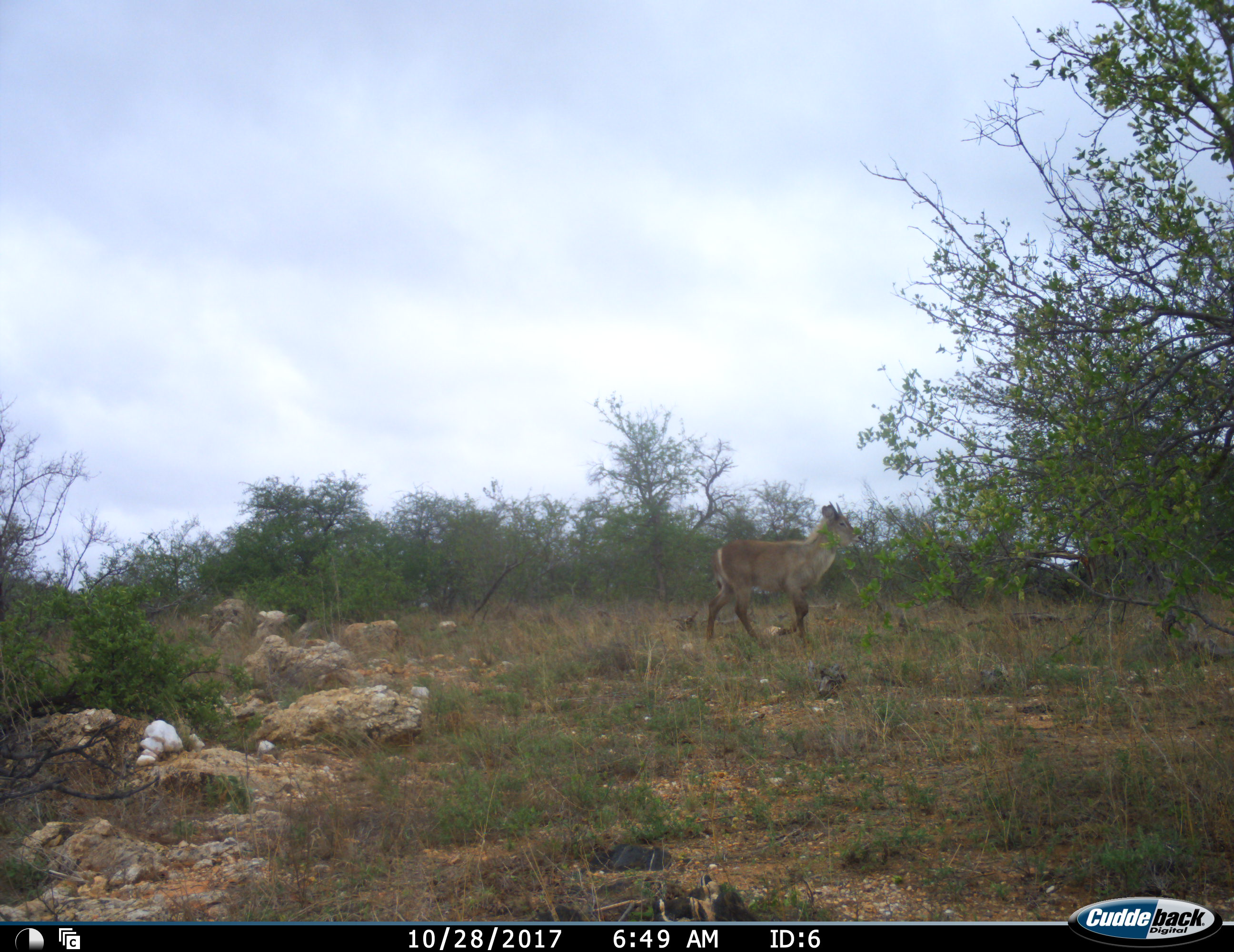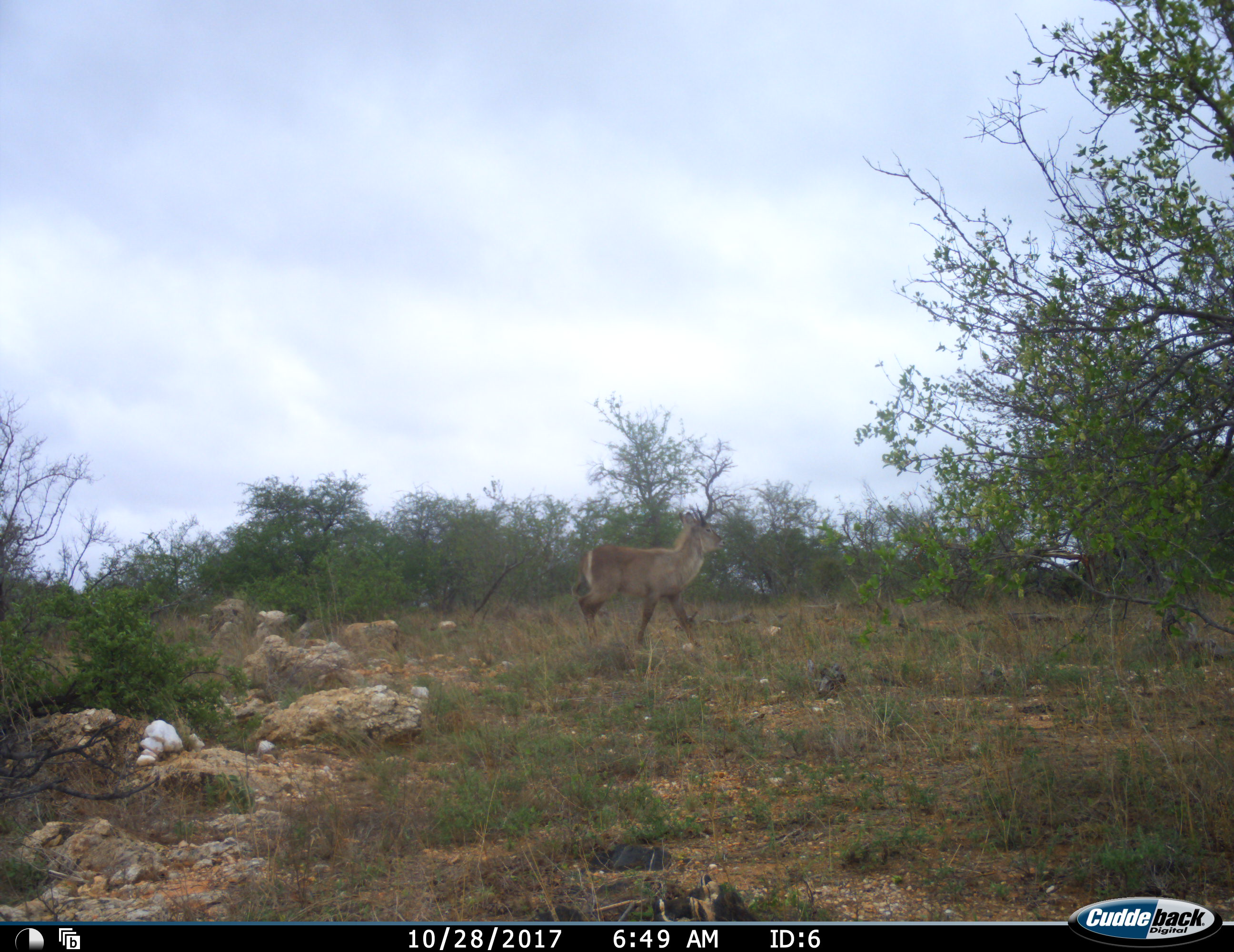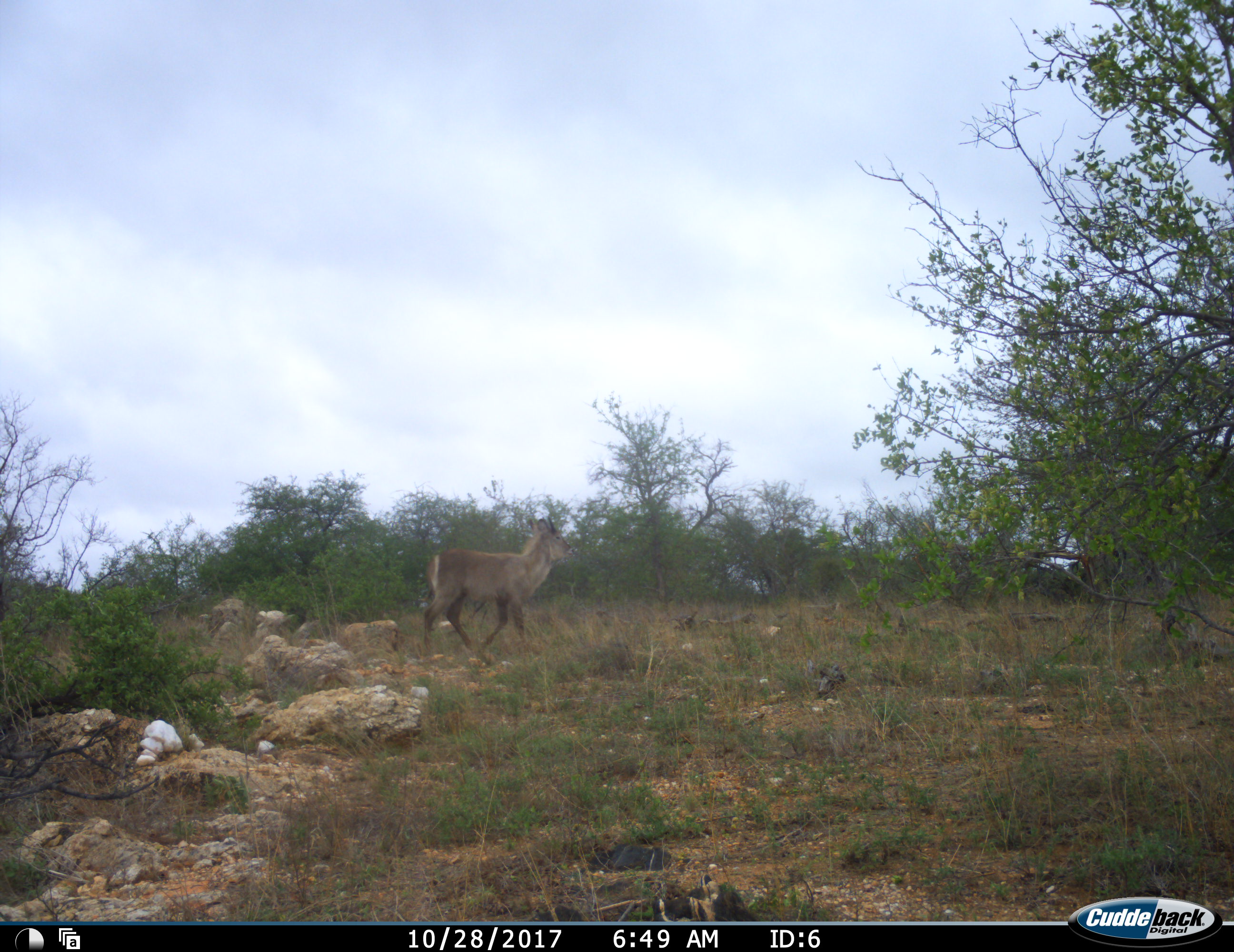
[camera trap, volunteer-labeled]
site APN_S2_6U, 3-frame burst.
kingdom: Animalia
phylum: Chordata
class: Mammalia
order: Artiodactyla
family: Bovidae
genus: Kobus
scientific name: Kobus ellipsiprymnus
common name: waterbuck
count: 1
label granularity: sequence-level